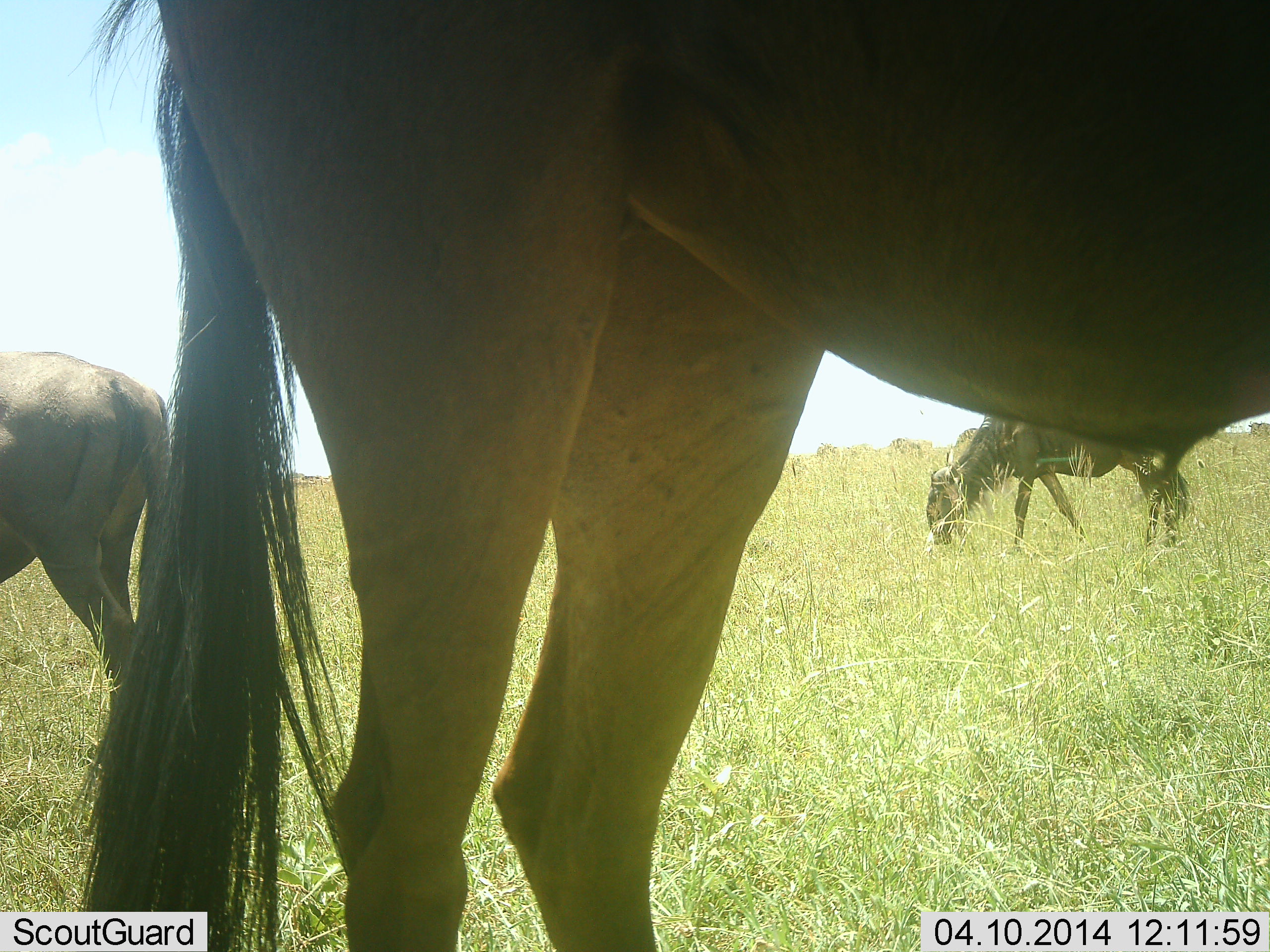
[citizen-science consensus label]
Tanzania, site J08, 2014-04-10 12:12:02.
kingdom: Animalia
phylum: Chordata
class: Mammalia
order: Artiodactyla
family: Bovidae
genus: Connochaetes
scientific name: Connochaetes taurinus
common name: blue wildebeest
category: wildebeest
Wildebeest (blue wildebeest) (Connochaetes taurinus), count 3. Behavior (volunteer vote fractions): standing 69%, resting 0%, moving 7%, interacting 2%. Young present (vote fraction): 0%. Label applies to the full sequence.